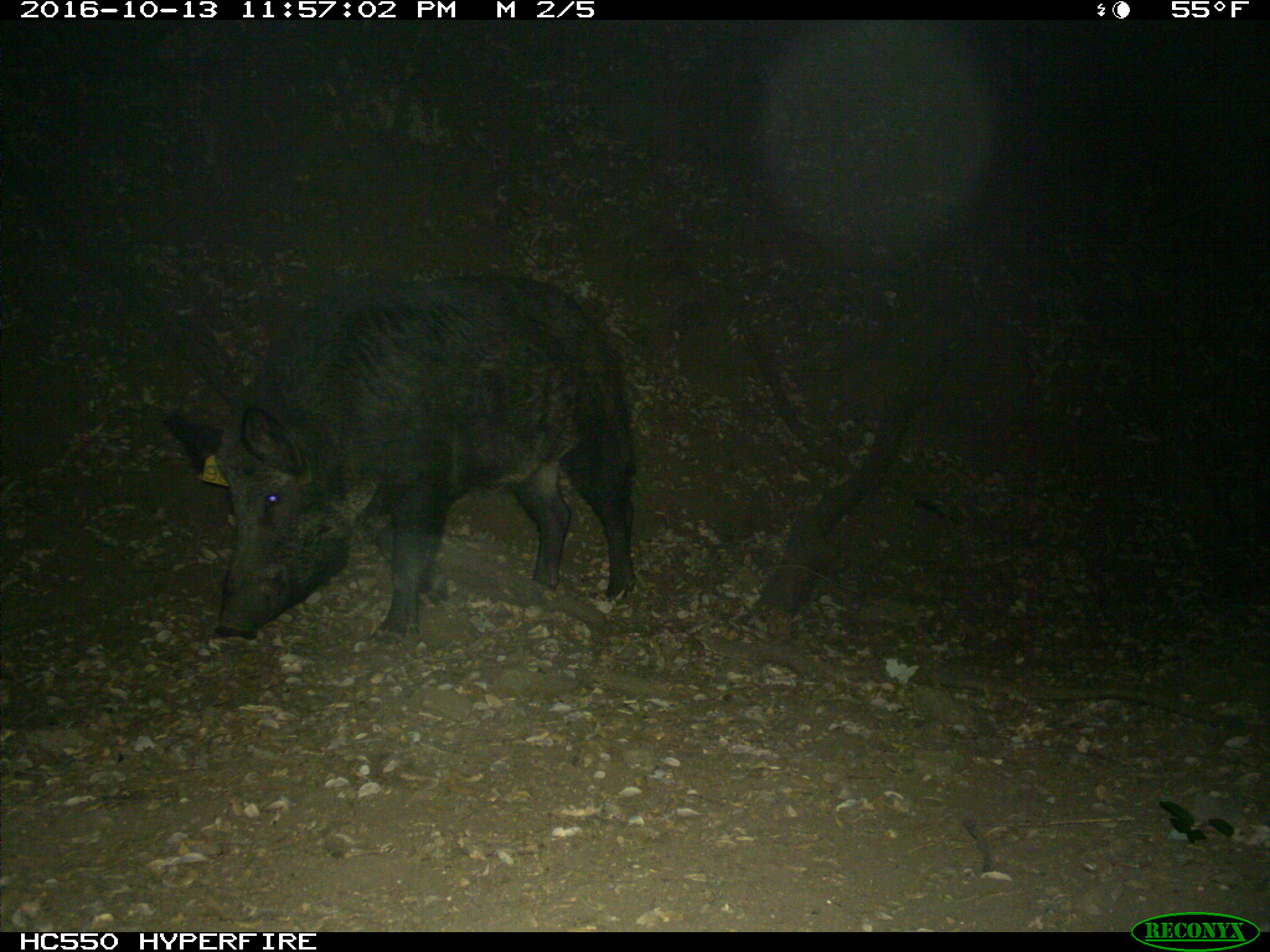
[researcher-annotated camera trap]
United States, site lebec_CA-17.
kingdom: Animalia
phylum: Chordata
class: Mammalia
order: Artiodactyla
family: Suidae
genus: Sus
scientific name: Sus scrofa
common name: wild boar